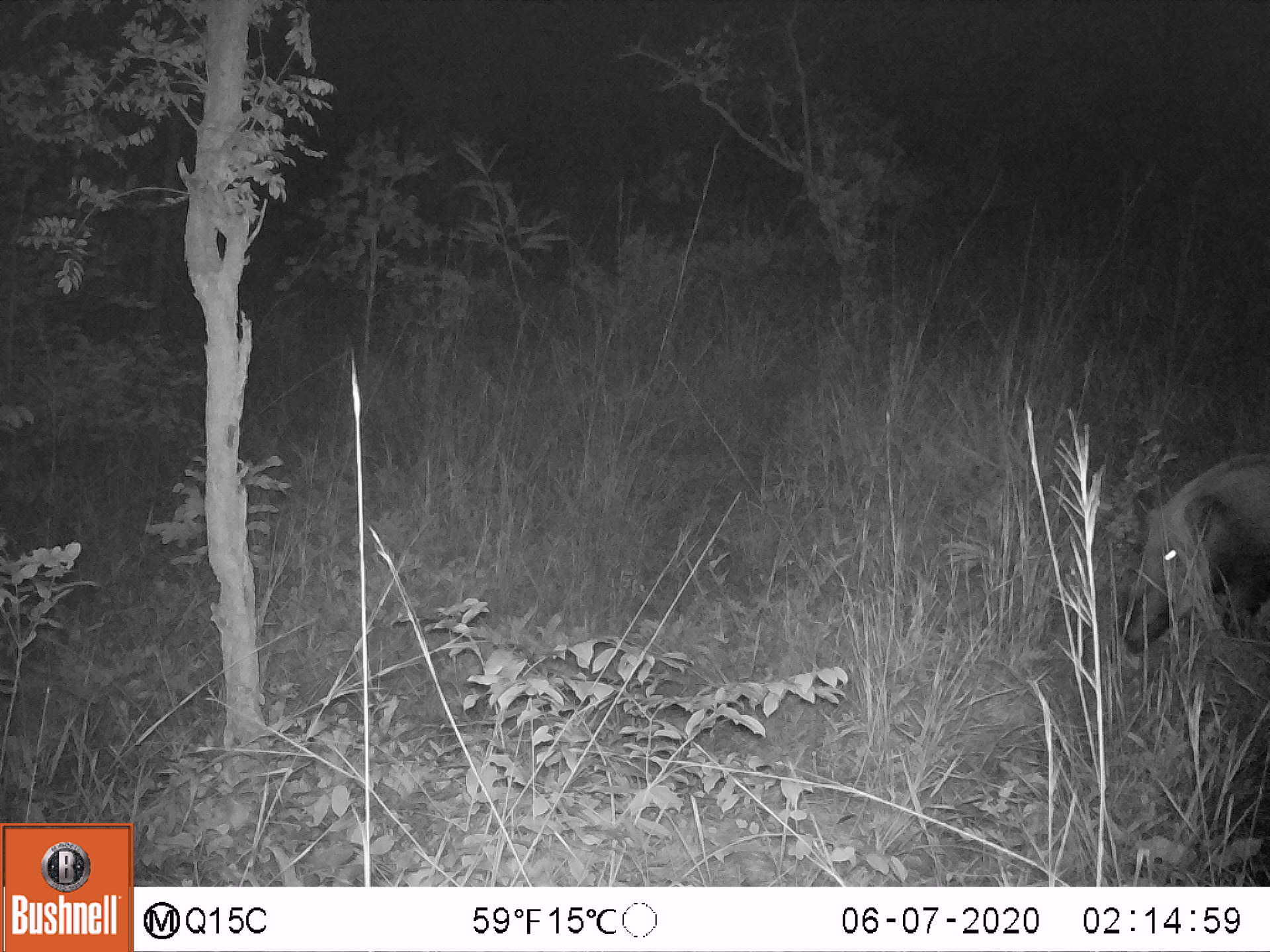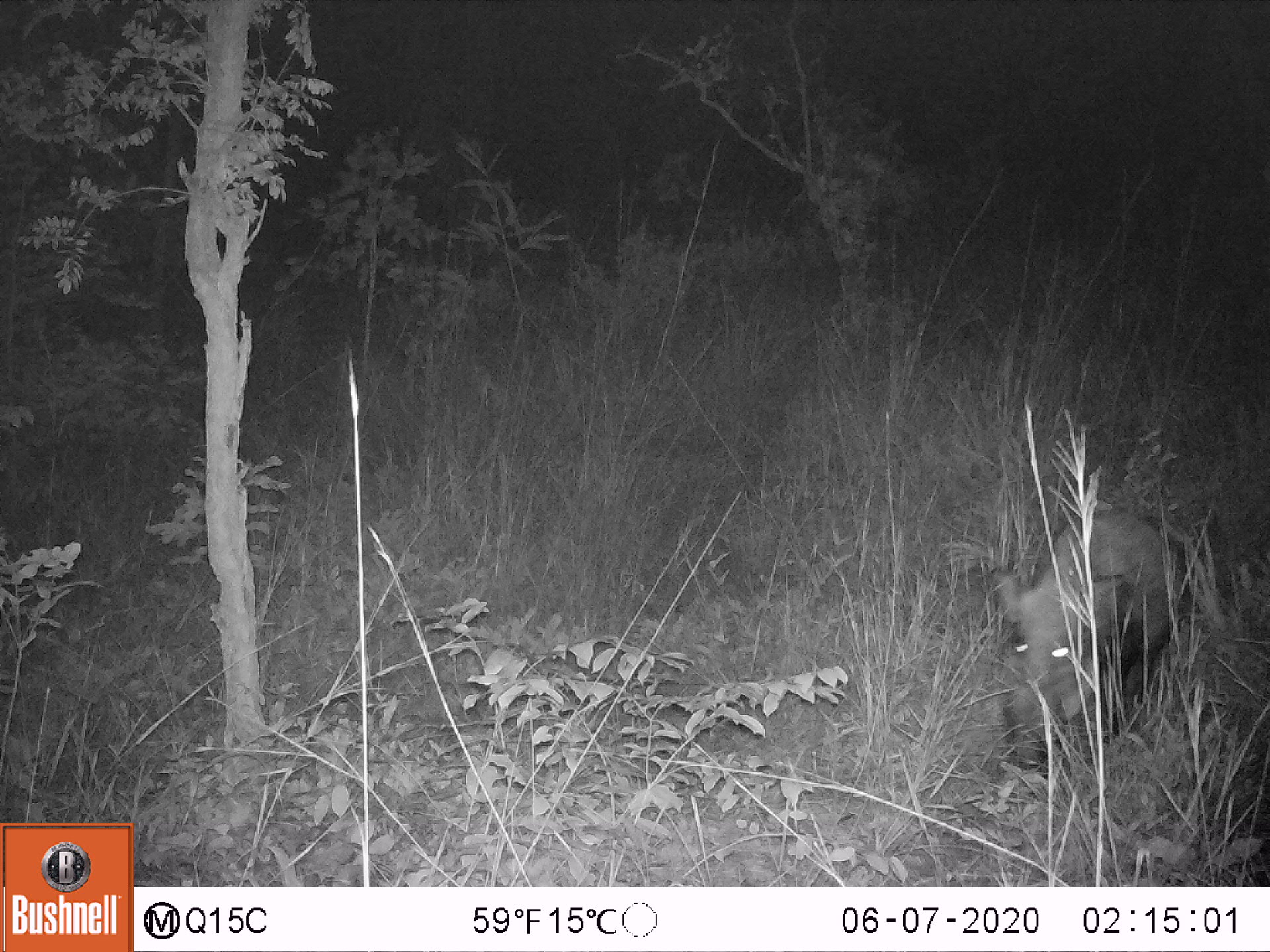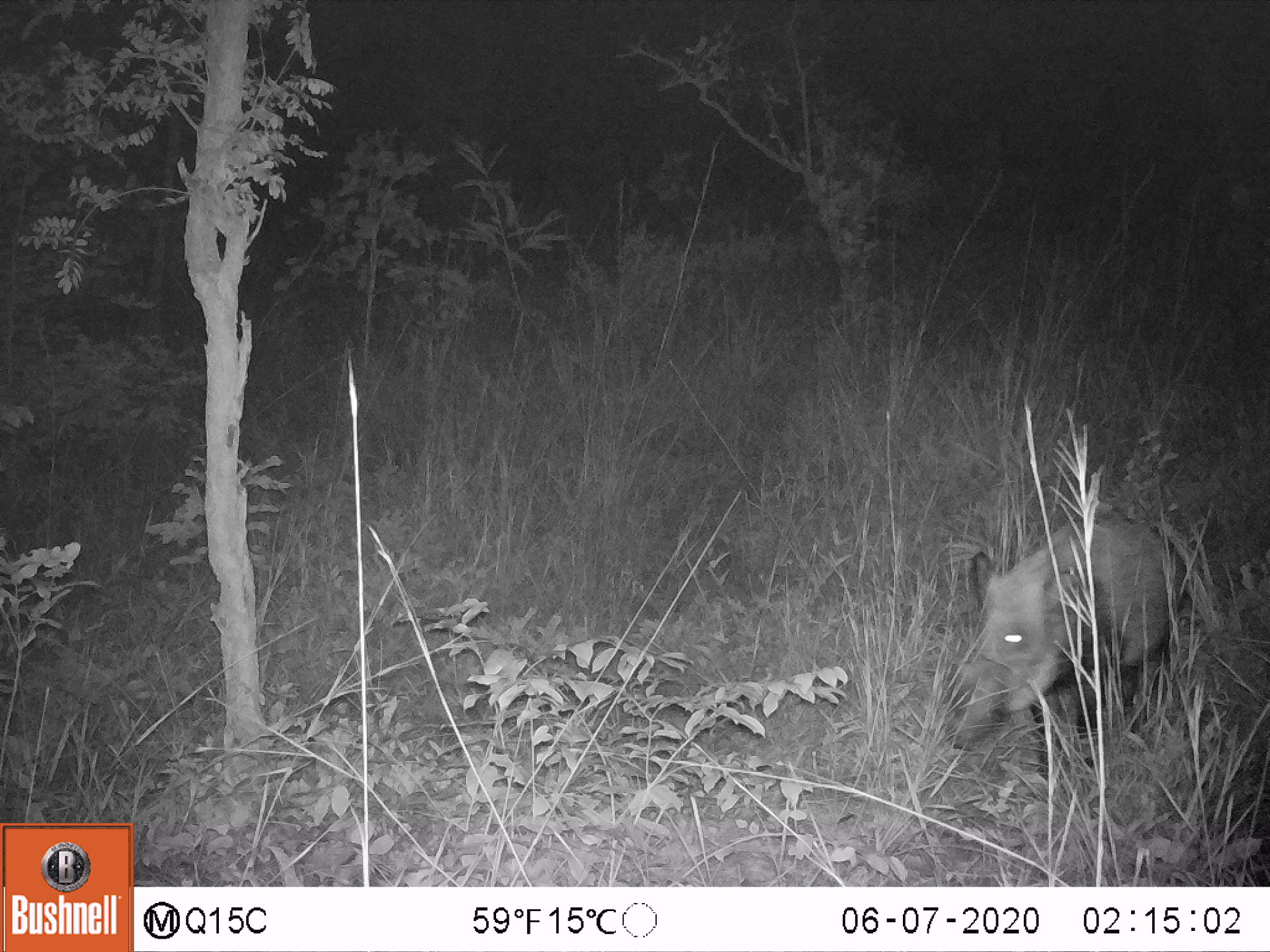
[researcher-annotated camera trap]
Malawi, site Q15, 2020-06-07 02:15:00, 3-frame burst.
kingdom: Animalia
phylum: Chordata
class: Mammalia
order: Artiodactyla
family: Suidae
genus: Potamochoerus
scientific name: Potamochoerus larvatus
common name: bushpig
Bushpig (Potamochoerus larvatus), count 1.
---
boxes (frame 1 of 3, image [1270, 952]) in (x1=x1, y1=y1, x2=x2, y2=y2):
bushpig: (x1=1120, y1=448, x2=1267, y2=661)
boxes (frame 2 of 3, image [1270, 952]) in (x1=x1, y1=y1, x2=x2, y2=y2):
bushpig: (x1=990, y1=509, x2=1188, y2=772)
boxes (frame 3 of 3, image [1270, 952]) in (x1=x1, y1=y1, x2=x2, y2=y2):
bushpig: (x1=951, y1=512, x2=1183, y2=759)